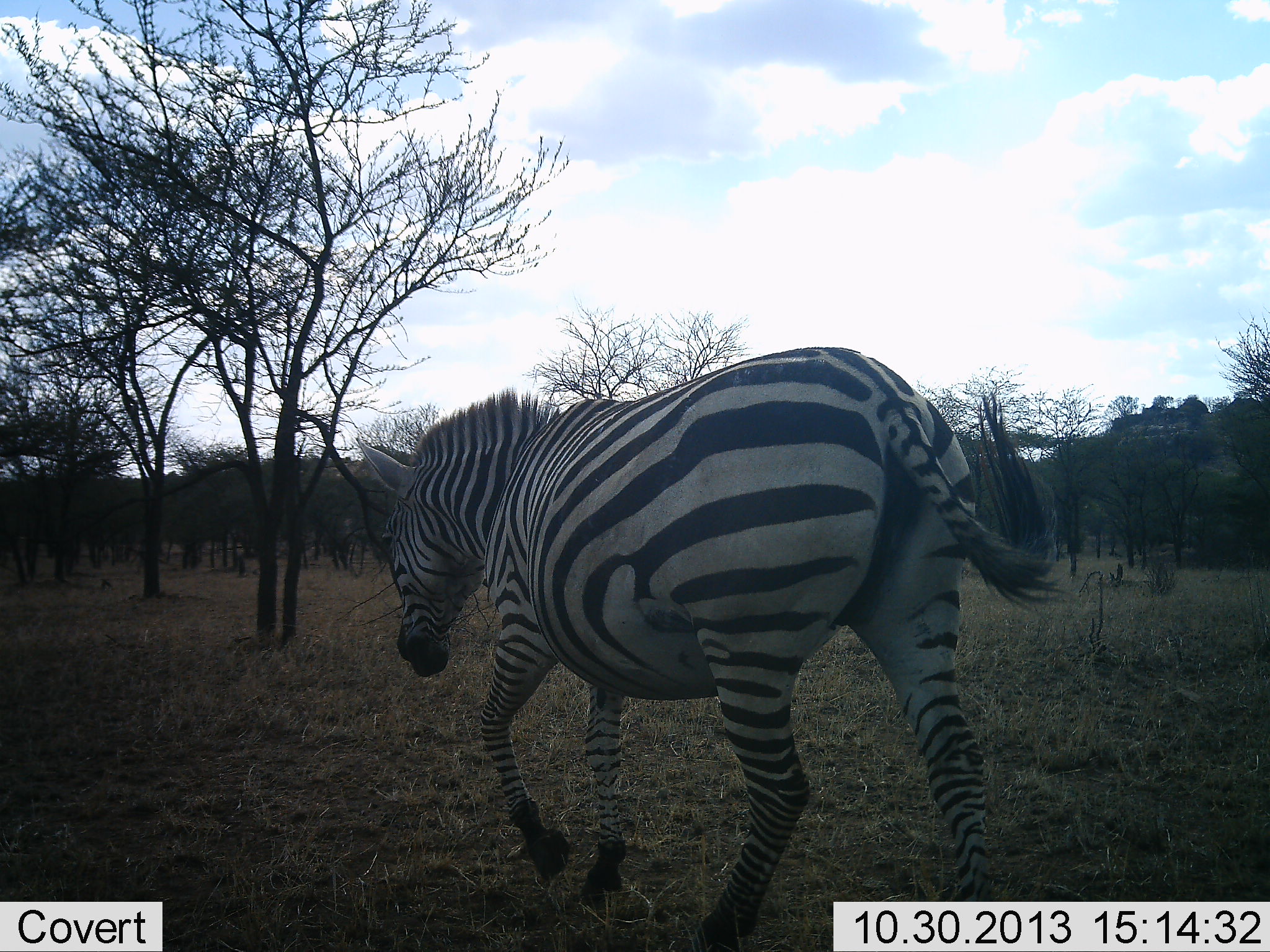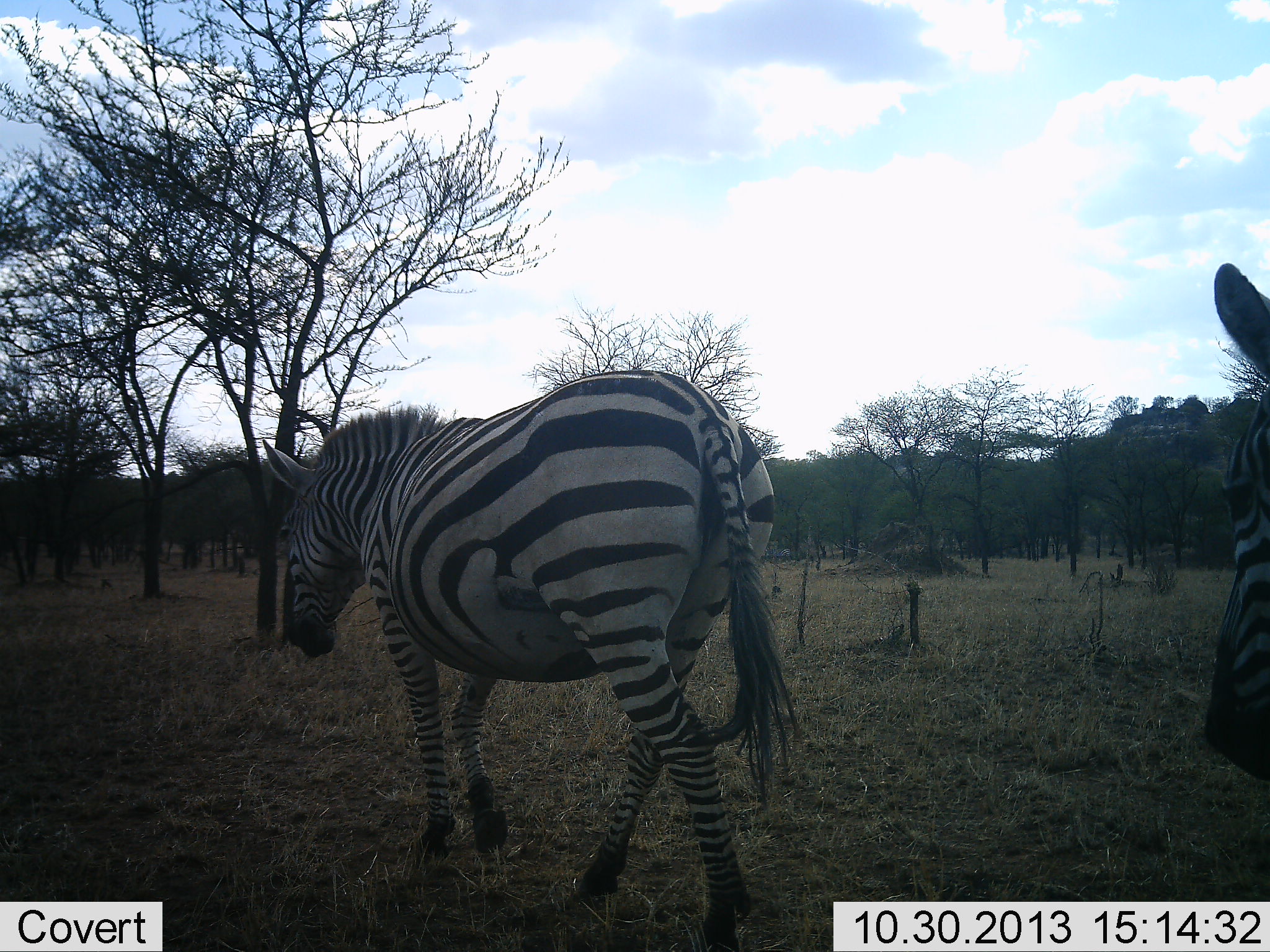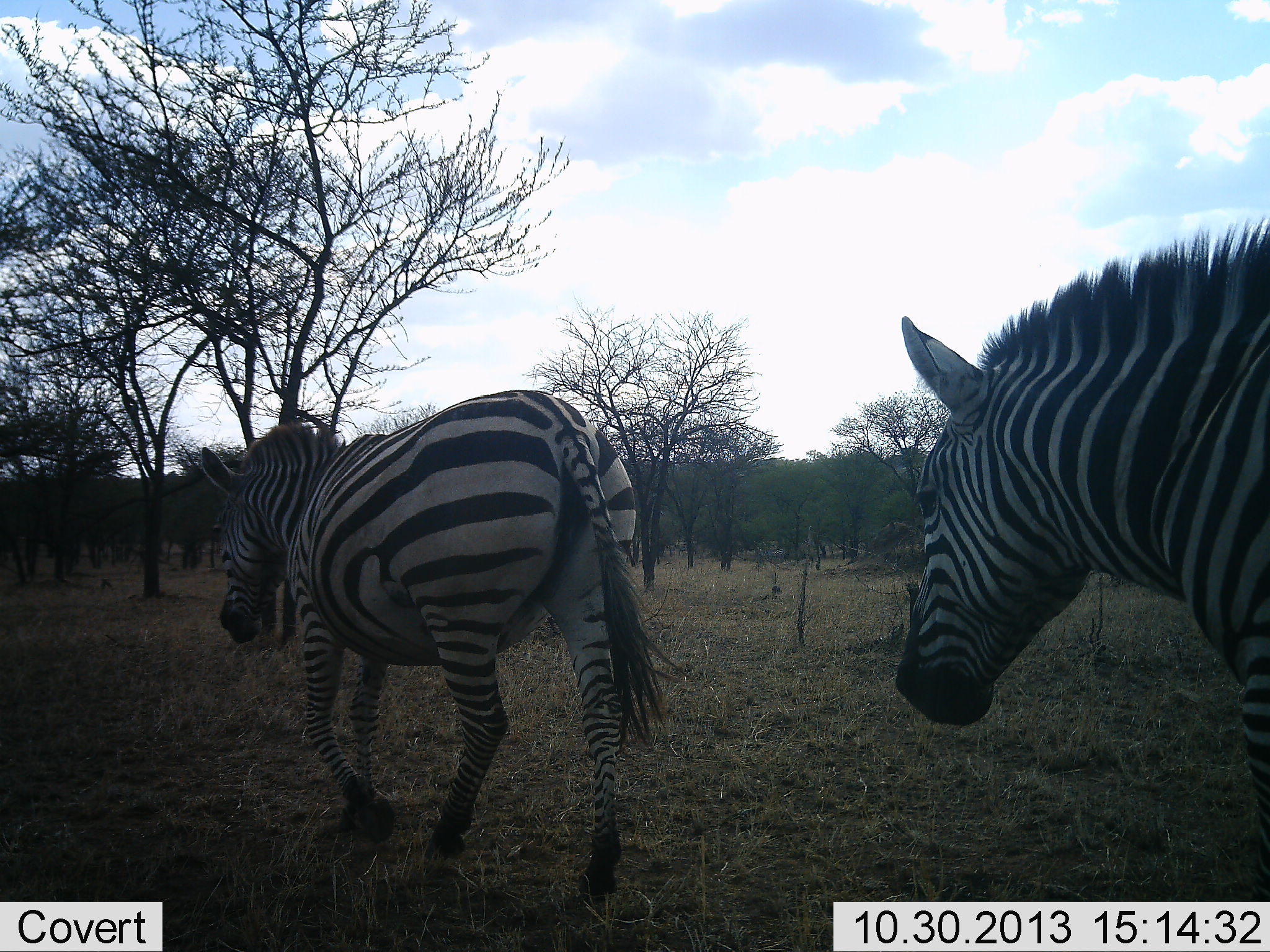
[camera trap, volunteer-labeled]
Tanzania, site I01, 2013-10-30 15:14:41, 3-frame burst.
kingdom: Animalia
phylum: Chordata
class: Mammalia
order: Perissodactyla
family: Equidae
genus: Equus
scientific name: Equus quagga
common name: plains zebra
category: zebra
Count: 2.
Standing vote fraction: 0%.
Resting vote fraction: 0%.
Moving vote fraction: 100%.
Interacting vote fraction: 0%.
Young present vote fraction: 0%.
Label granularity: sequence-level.